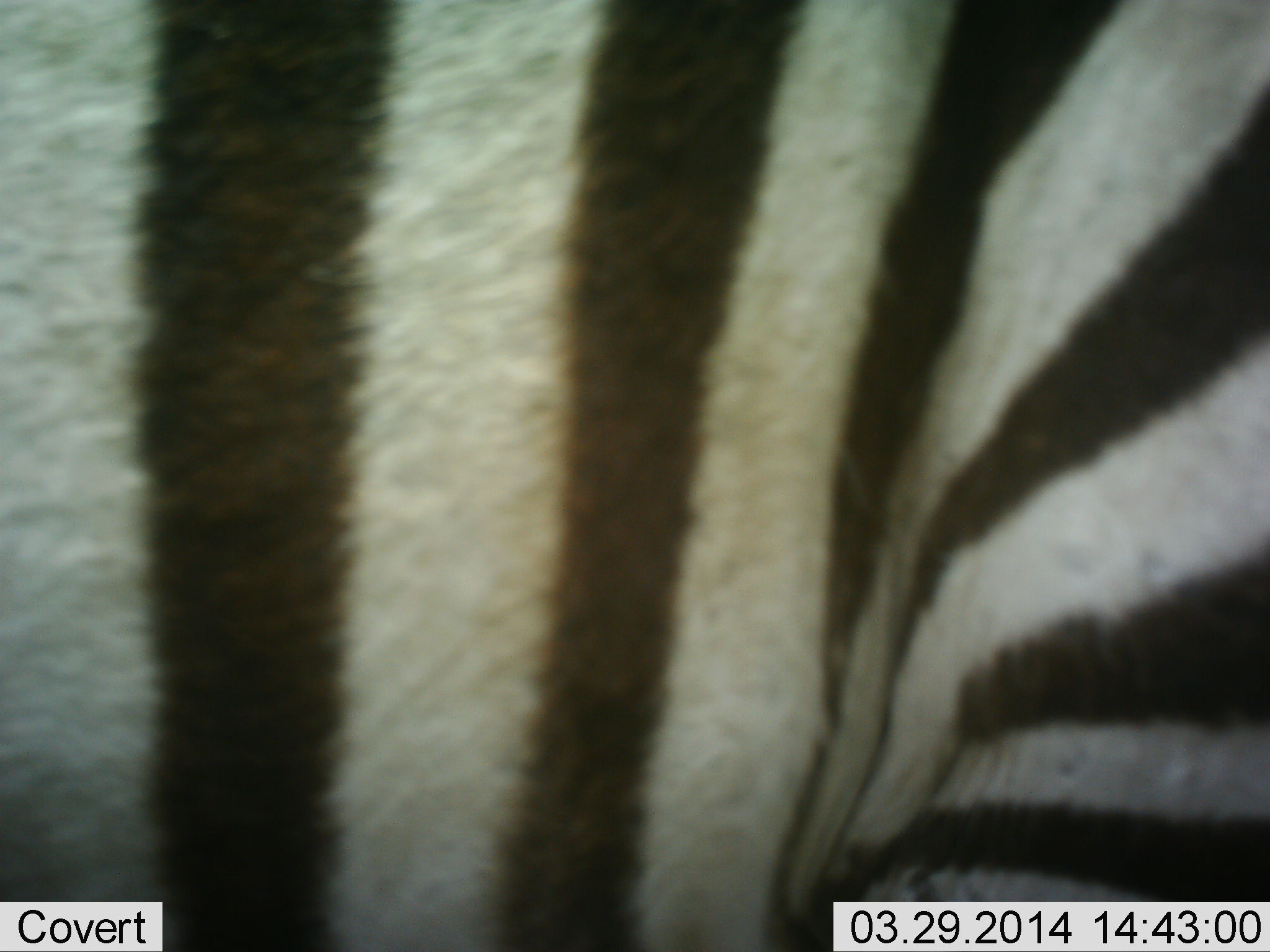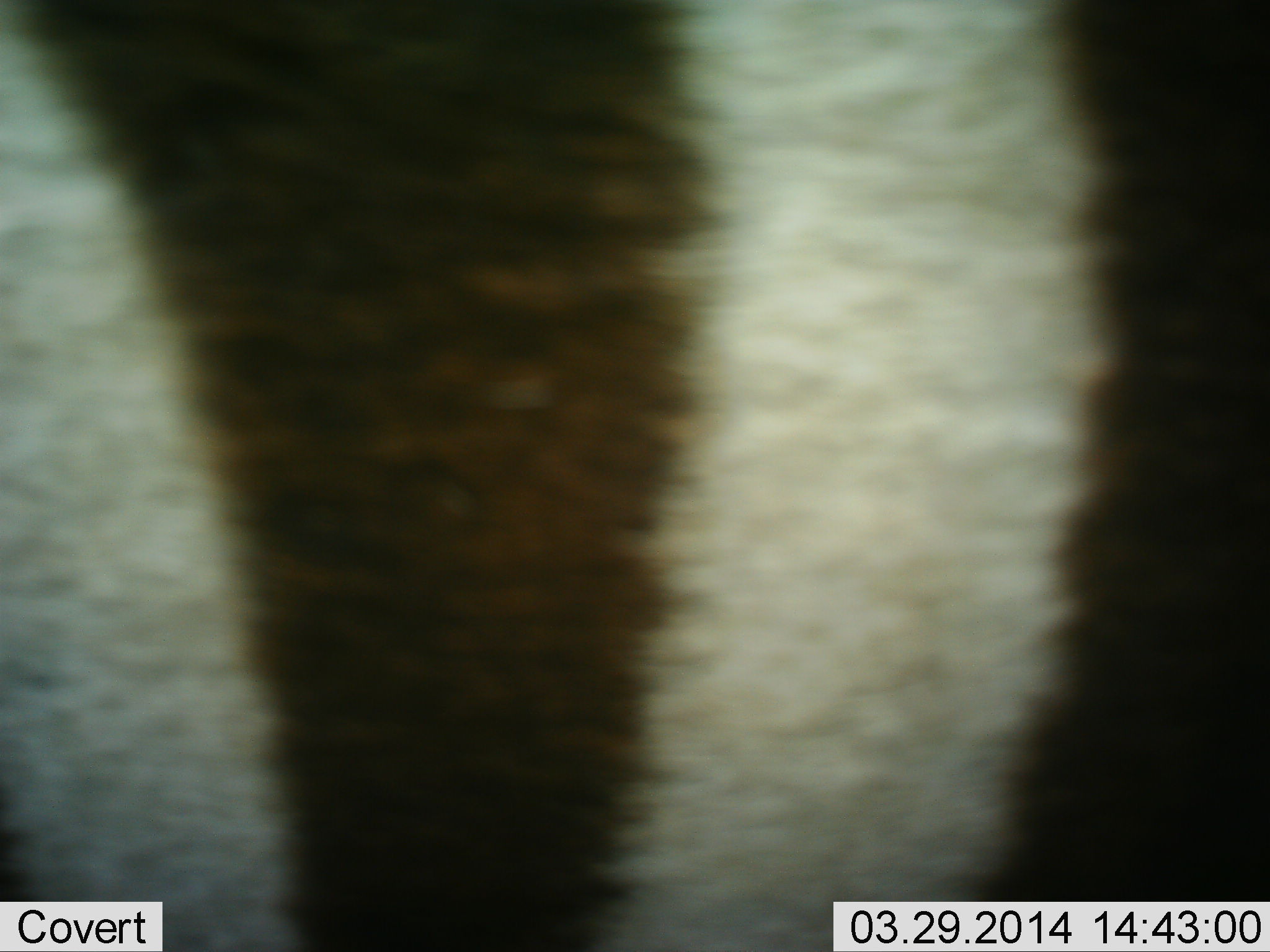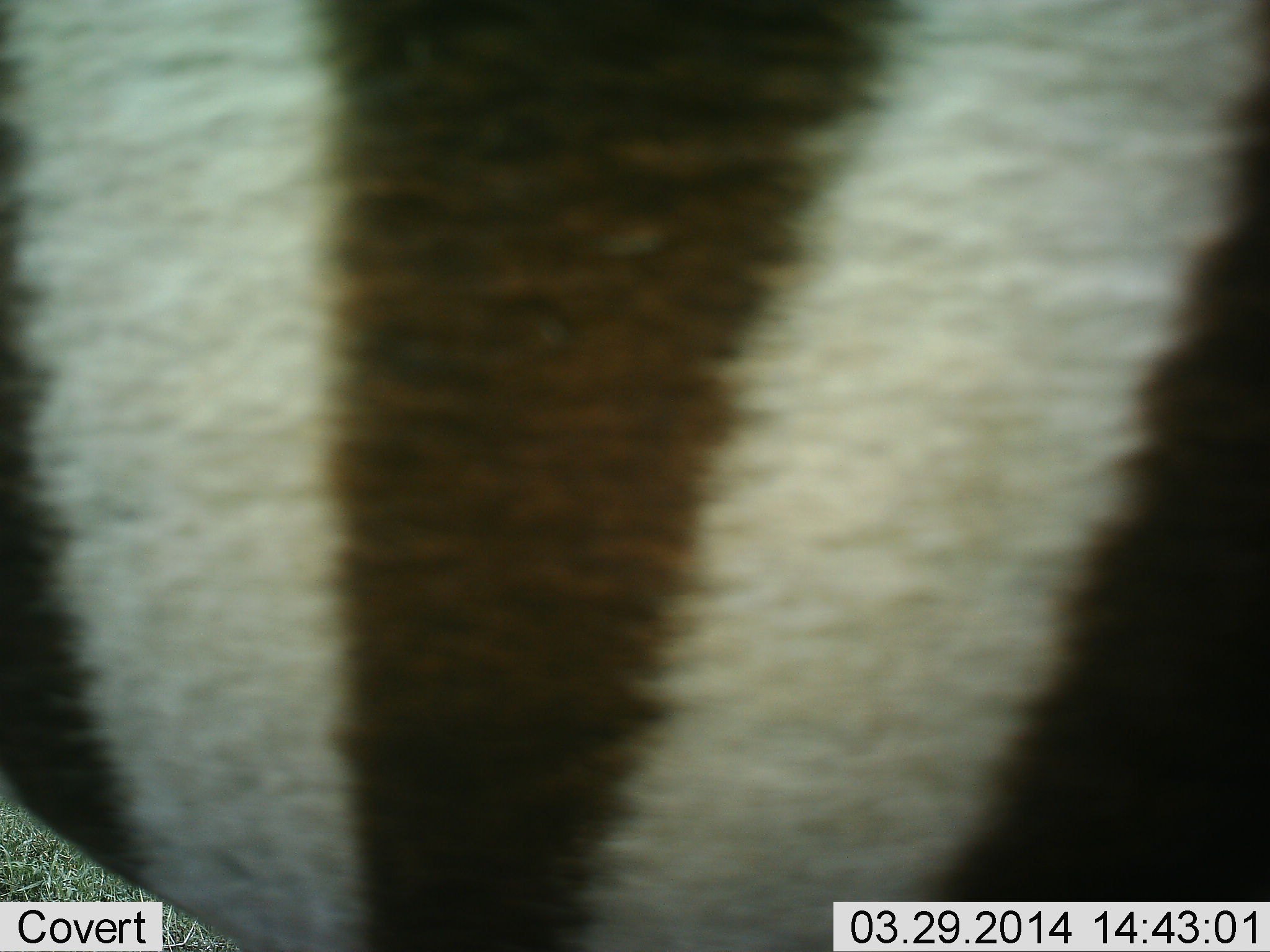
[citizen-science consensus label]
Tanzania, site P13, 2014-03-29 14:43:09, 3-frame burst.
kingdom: Animalia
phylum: Chordata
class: Mammalia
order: Perissodactyla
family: Equidae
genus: Equus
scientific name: Equus quagga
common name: plains zebra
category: zebra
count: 1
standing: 30%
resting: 0%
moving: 70%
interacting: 0%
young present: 0%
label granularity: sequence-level